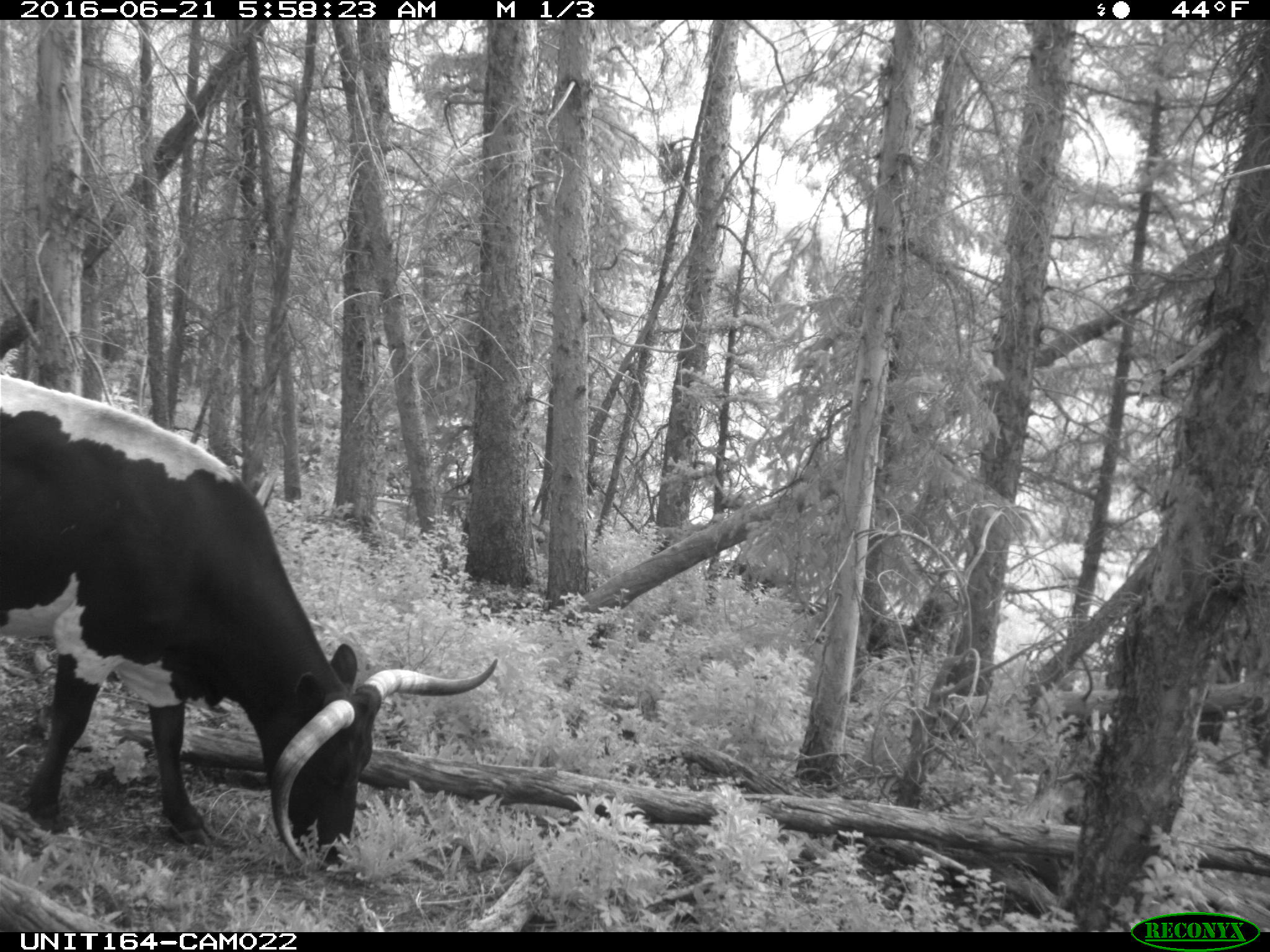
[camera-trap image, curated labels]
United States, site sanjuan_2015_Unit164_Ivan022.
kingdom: Animalia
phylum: Chordata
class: Mammalia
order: Artiodactyla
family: Bovidae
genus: Bos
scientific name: Bos taurus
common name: domestic cow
Bos taurus (domestic cow).